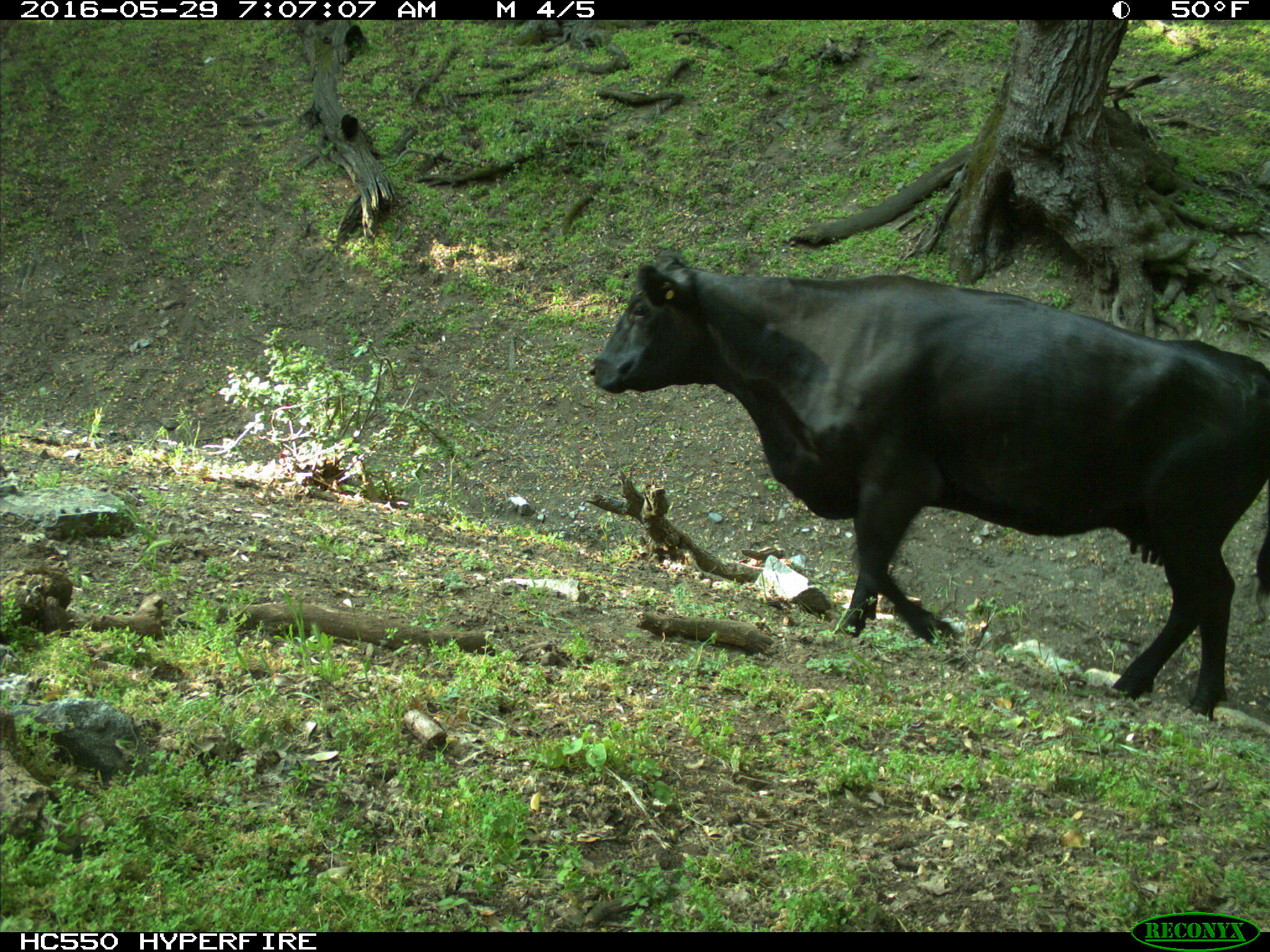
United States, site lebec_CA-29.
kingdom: Animalia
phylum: Chordata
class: Mammalia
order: Artiodactyla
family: Bovidae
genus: Bos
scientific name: Bos taurus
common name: domestic cow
Bos taurus (domestic cow).